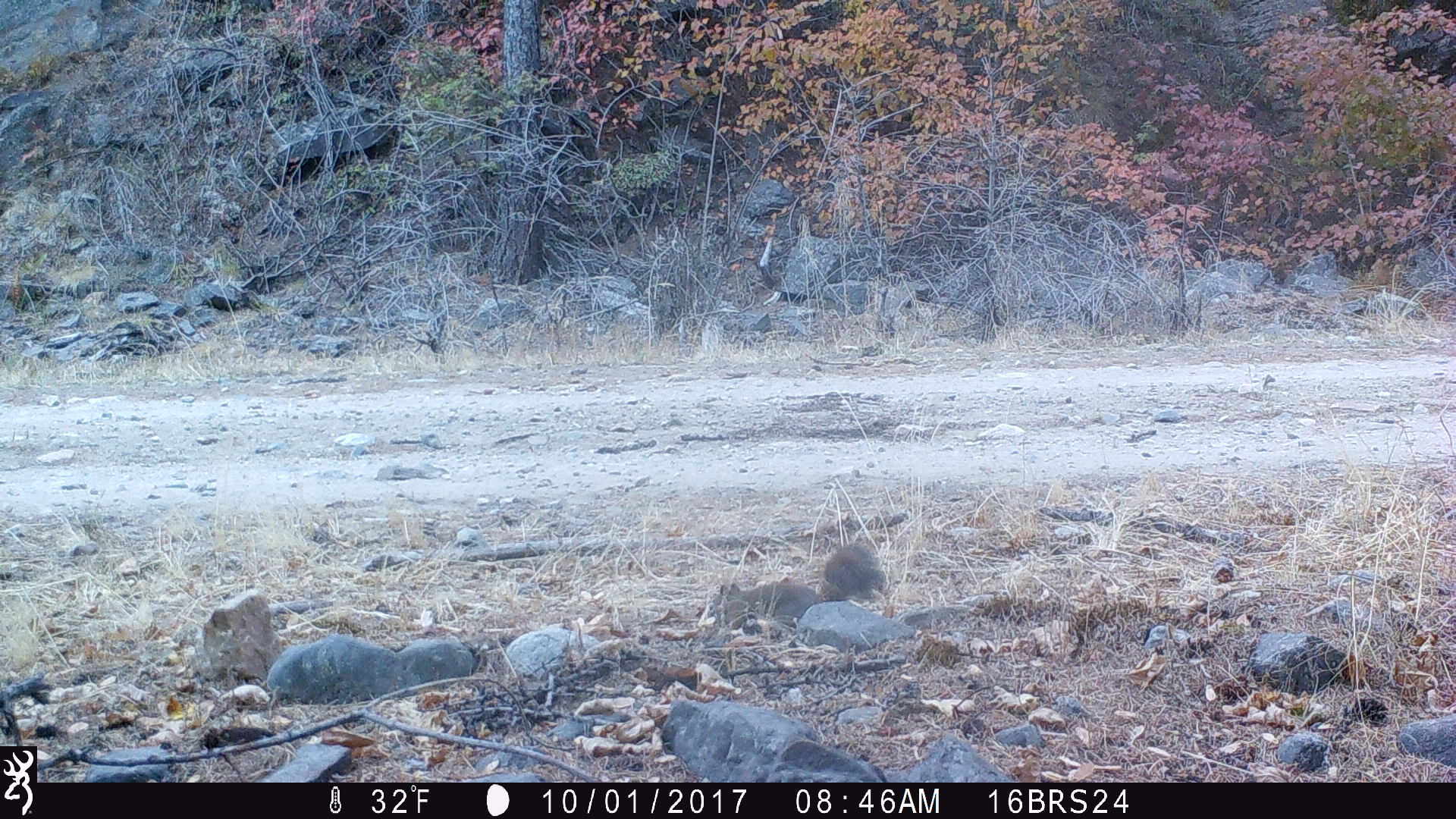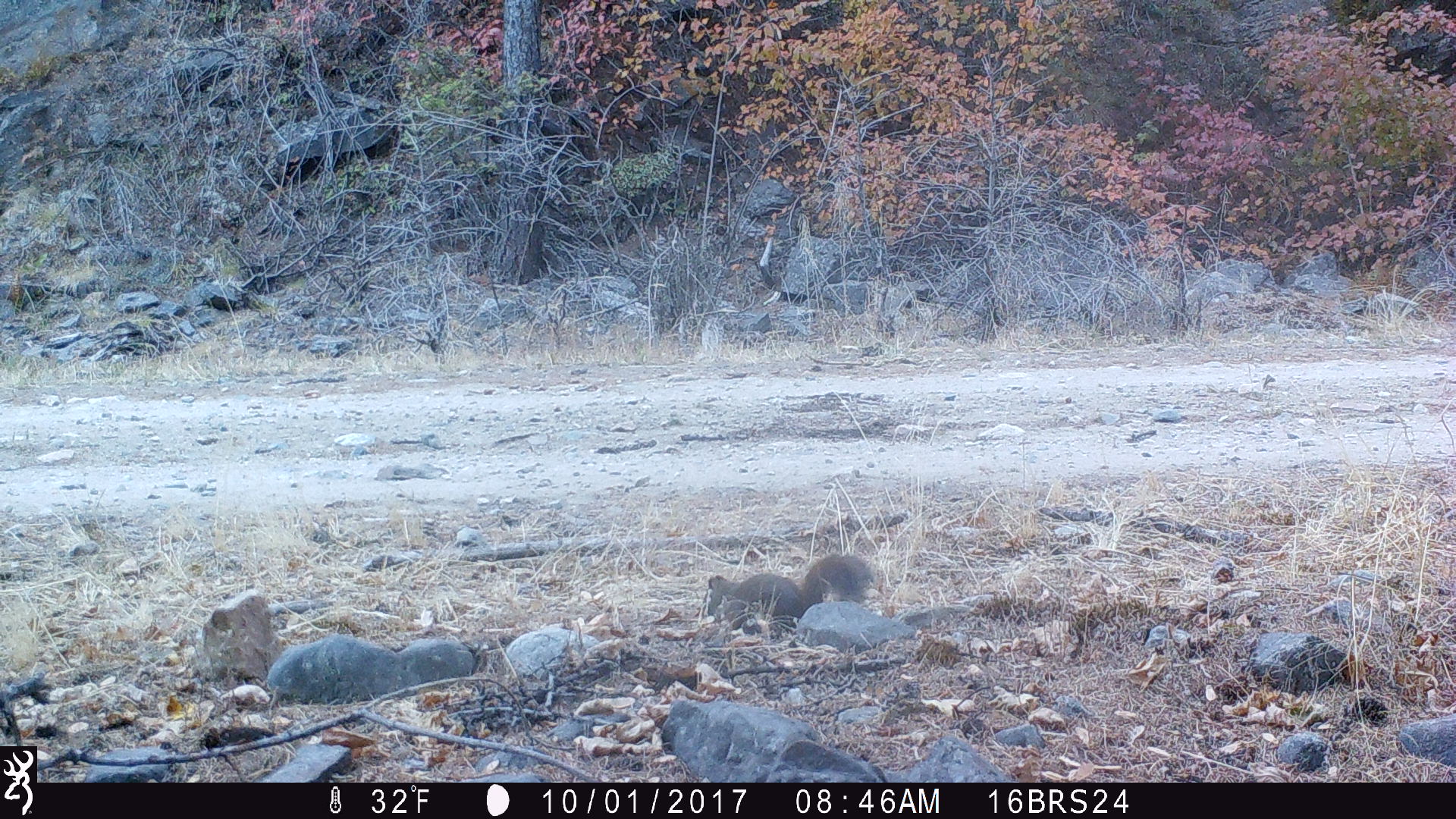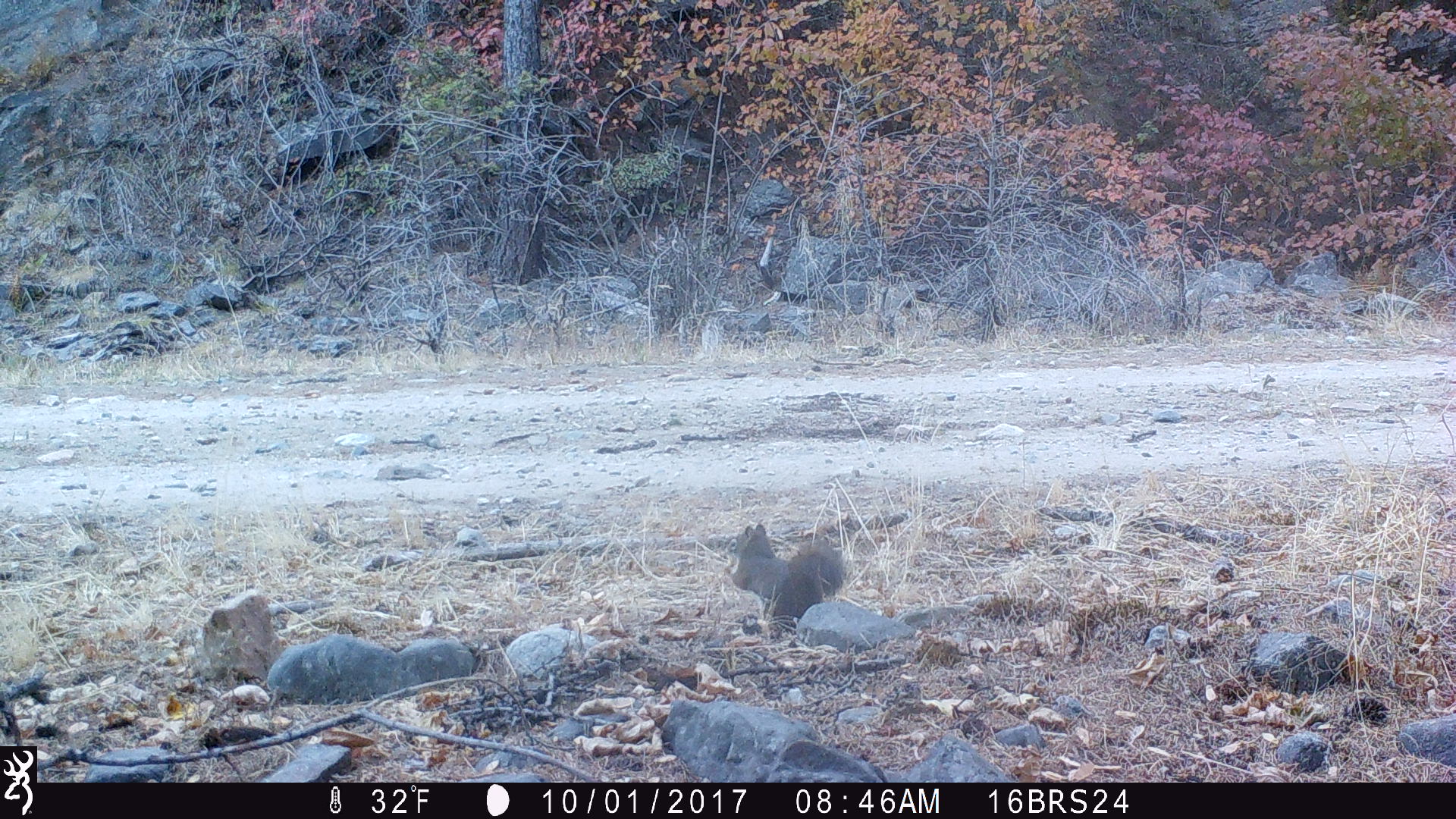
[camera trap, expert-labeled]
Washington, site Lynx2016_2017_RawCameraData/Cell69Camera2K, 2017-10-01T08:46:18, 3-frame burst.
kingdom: Animalia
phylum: Chordata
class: Mammalia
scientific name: Mammalia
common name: small mammal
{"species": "small mammal (Mammalia)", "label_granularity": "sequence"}